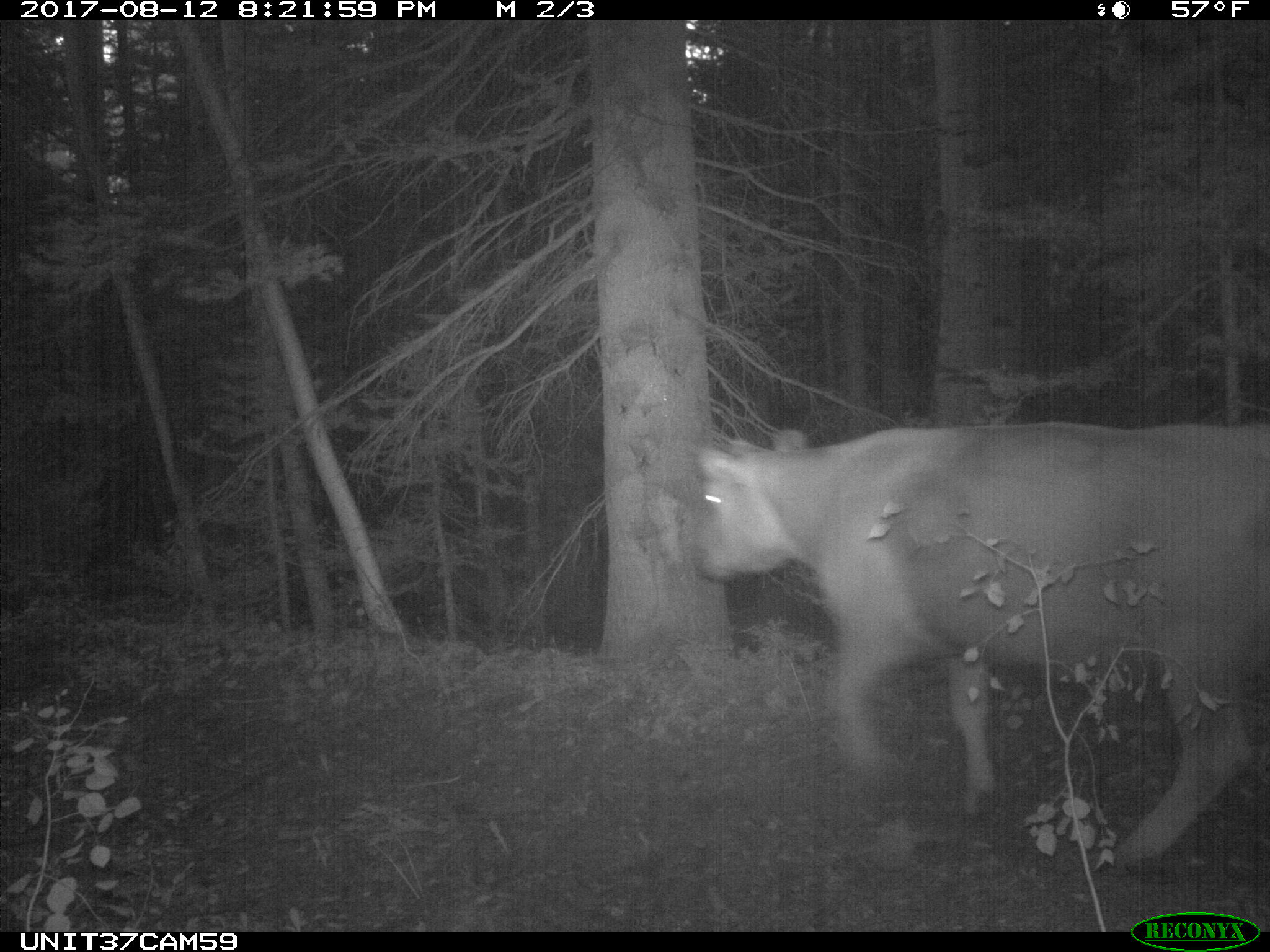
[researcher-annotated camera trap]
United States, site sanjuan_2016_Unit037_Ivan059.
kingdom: Animalia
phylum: Chordata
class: Mammalia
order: Artiodactyla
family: Bovidae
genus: Bos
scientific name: Bos taurus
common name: domestic cow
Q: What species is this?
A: Bos taurus (domestic cow).